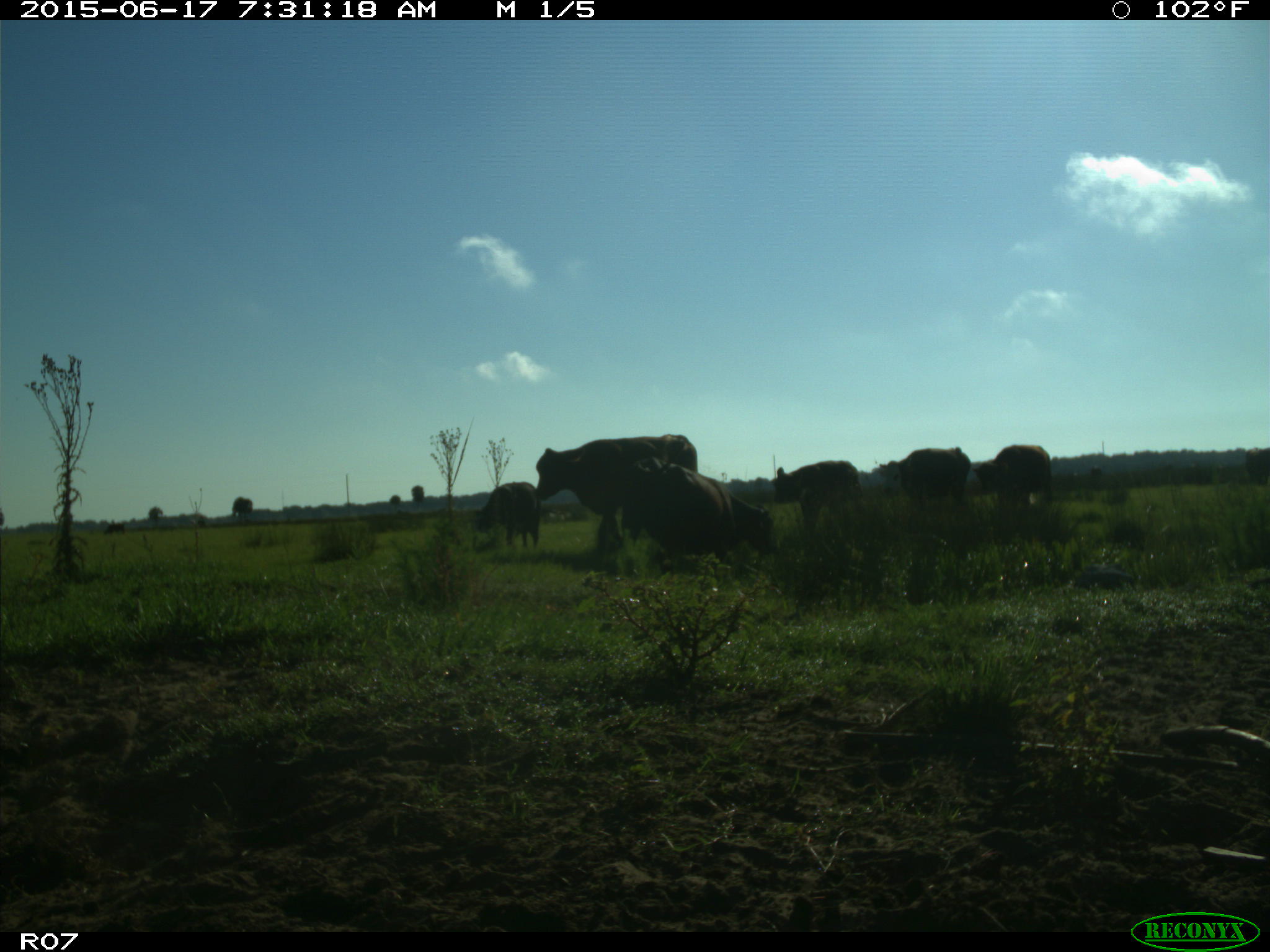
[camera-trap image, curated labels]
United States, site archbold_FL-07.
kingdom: Animalia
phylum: Chordata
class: Mammalia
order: Artiodactyla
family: Bovidae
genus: Bos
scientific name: Bos taurus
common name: domestic cow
Bos taurus (domestic cow).